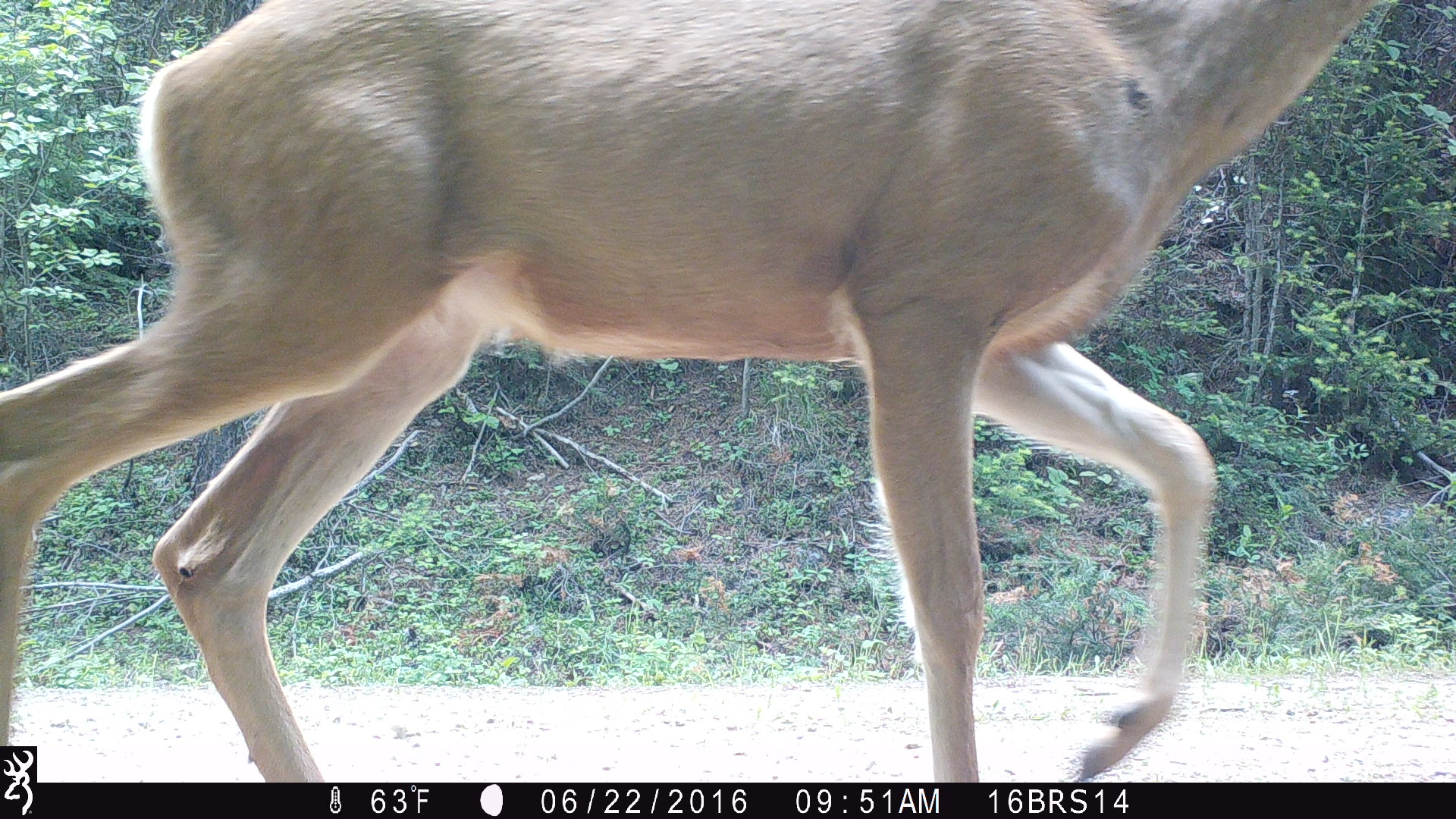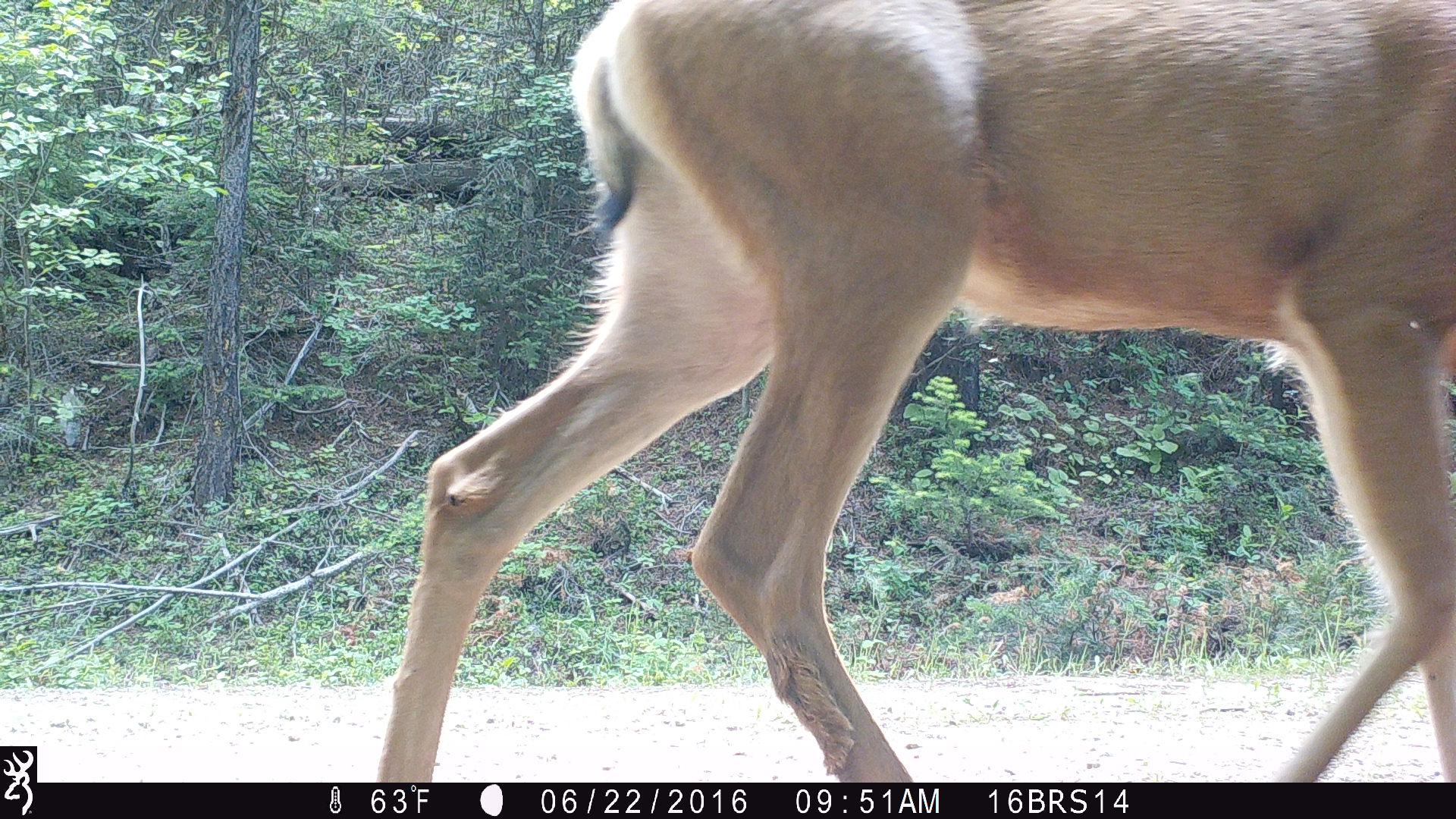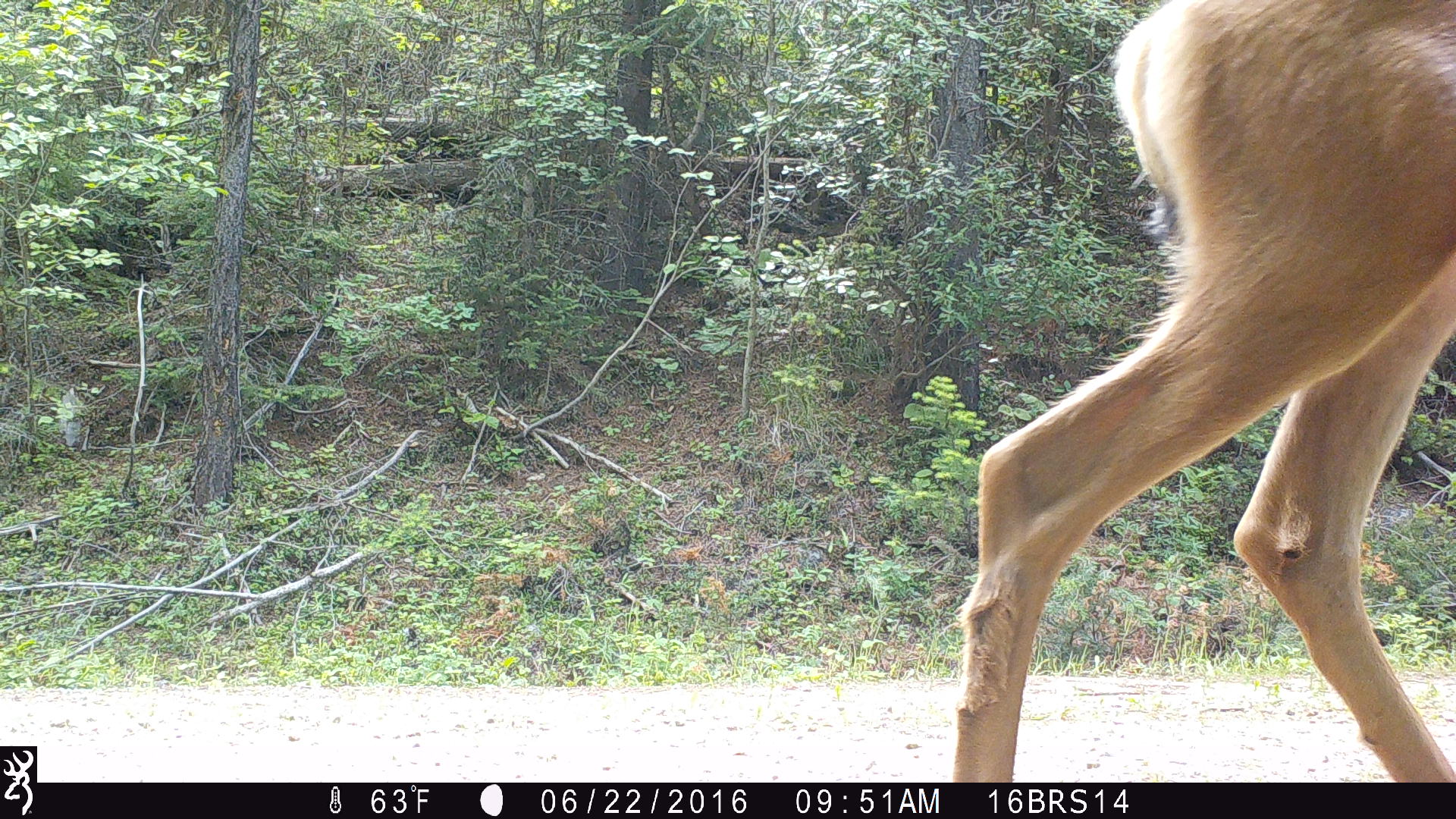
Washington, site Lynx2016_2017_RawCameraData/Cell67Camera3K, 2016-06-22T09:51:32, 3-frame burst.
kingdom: Animalia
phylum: Chordata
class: Mammalia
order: Artiodactyla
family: Cervidae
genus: Odocoileus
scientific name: Odocoileus hemionus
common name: mule deer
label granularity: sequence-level